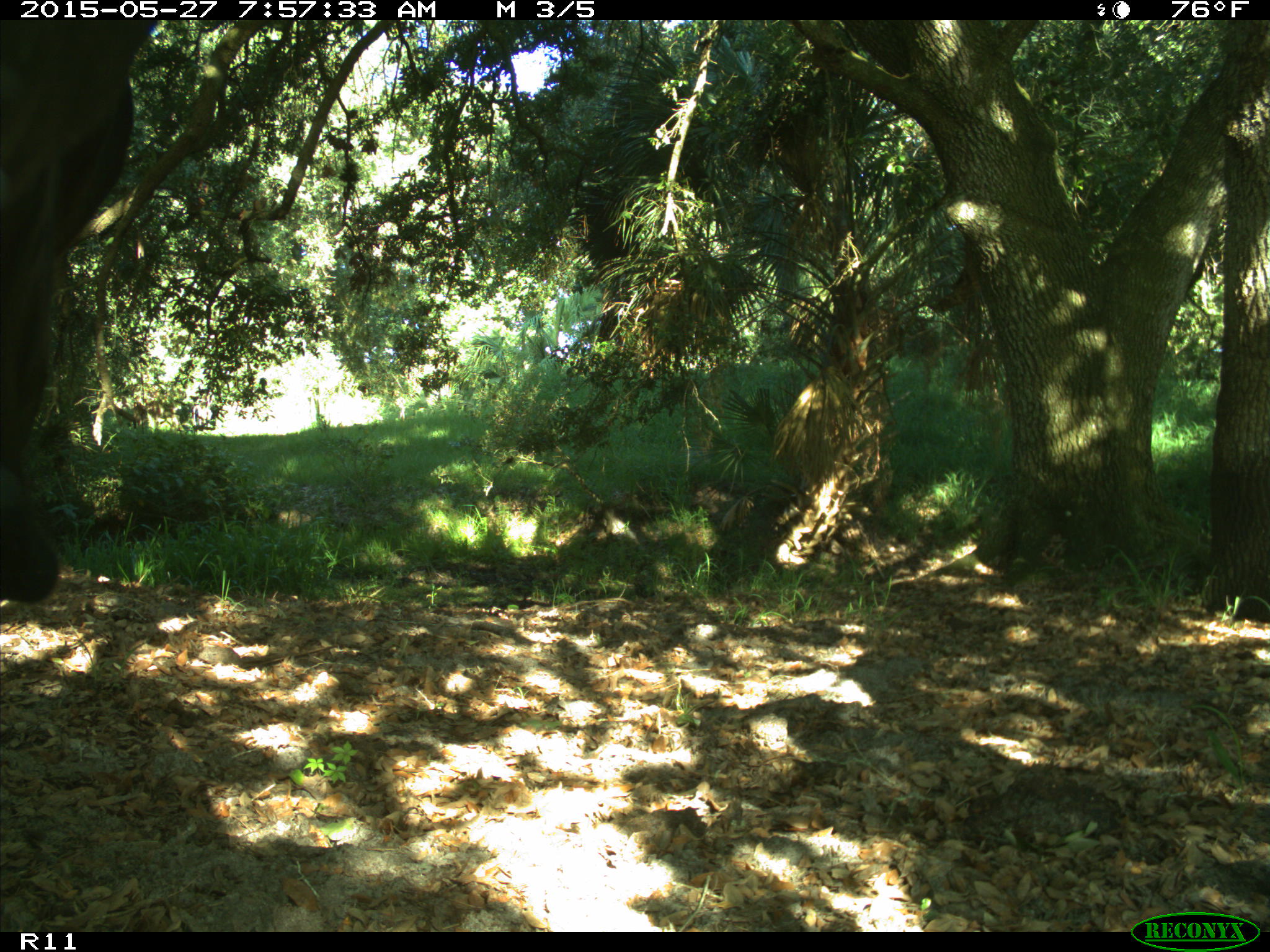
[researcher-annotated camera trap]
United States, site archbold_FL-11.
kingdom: Animalia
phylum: Chordata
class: Mammalia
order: Artiodactyla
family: Bovidae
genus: Bos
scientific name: Bos taurus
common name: domestic cow